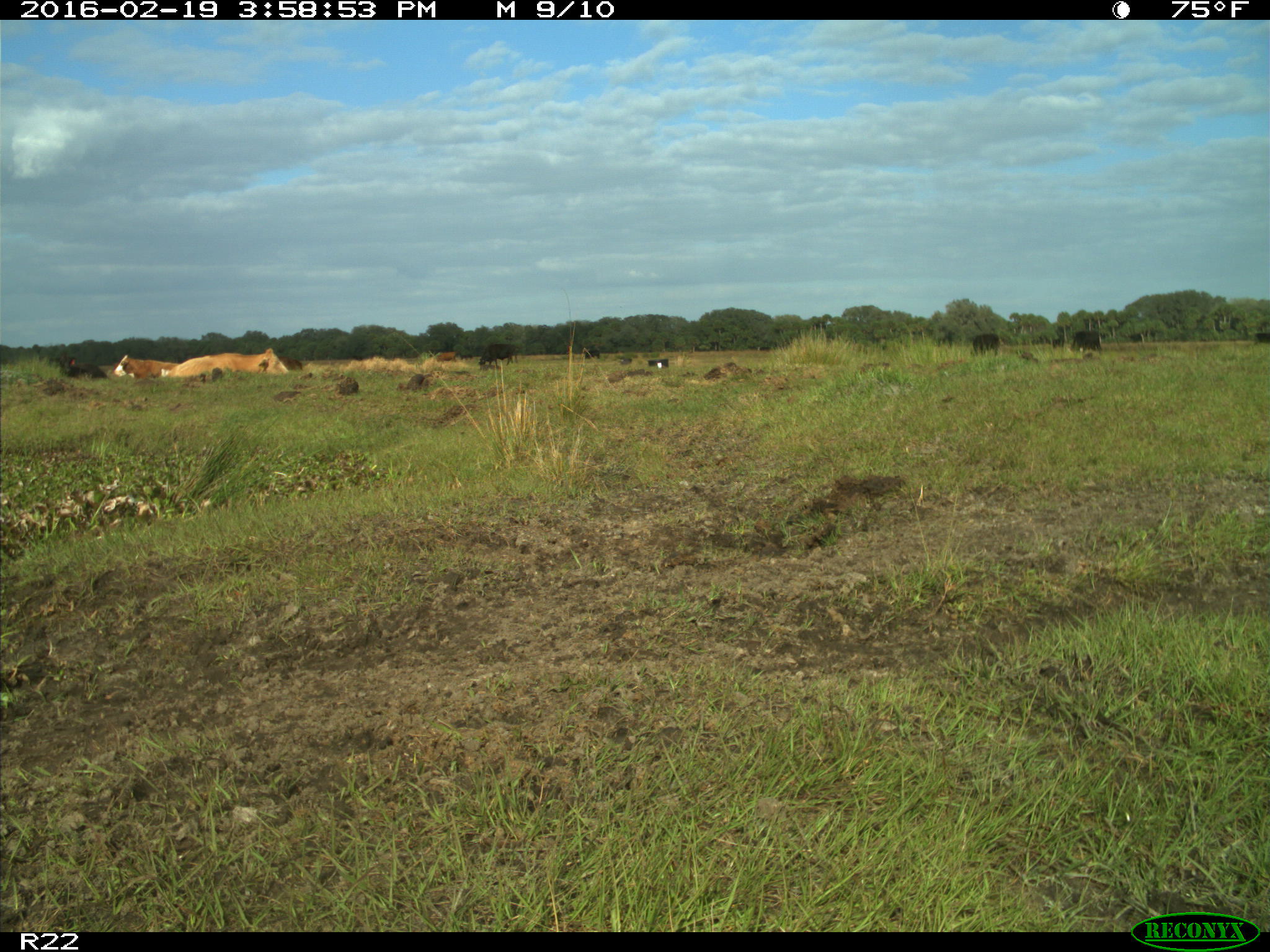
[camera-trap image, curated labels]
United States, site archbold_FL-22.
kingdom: Animalia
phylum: Chordata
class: Mammalia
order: Artiodactyla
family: Bovidae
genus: Bos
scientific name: Bos taurus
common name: domestic cow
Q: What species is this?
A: Bos taurus (domestic cow).